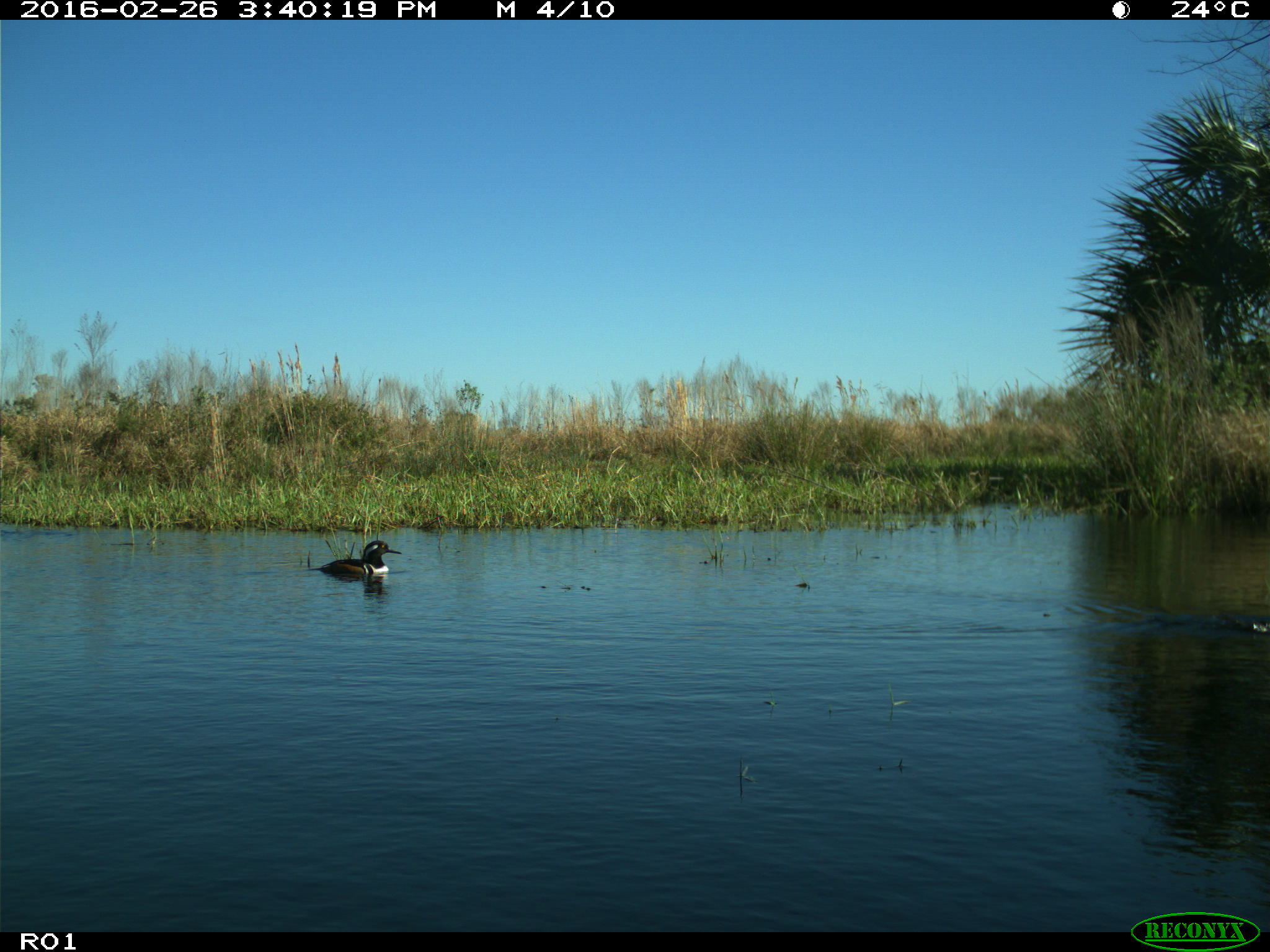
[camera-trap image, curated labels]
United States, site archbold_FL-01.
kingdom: Animalia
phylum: Chordata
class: Aves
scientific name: Aves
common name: birds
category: unidentified bird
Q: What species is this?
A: Unidentified bird (birds) (Aves).